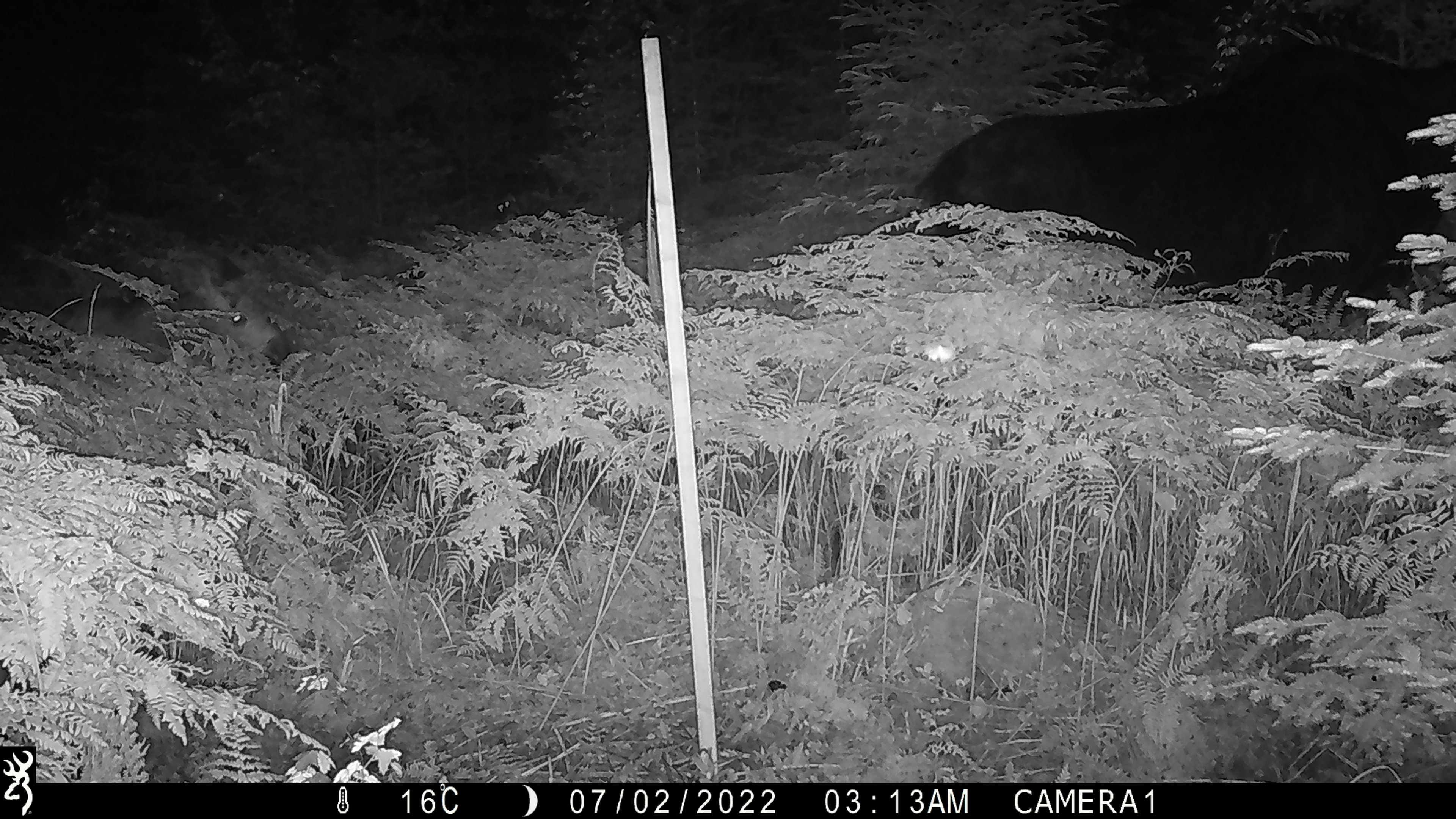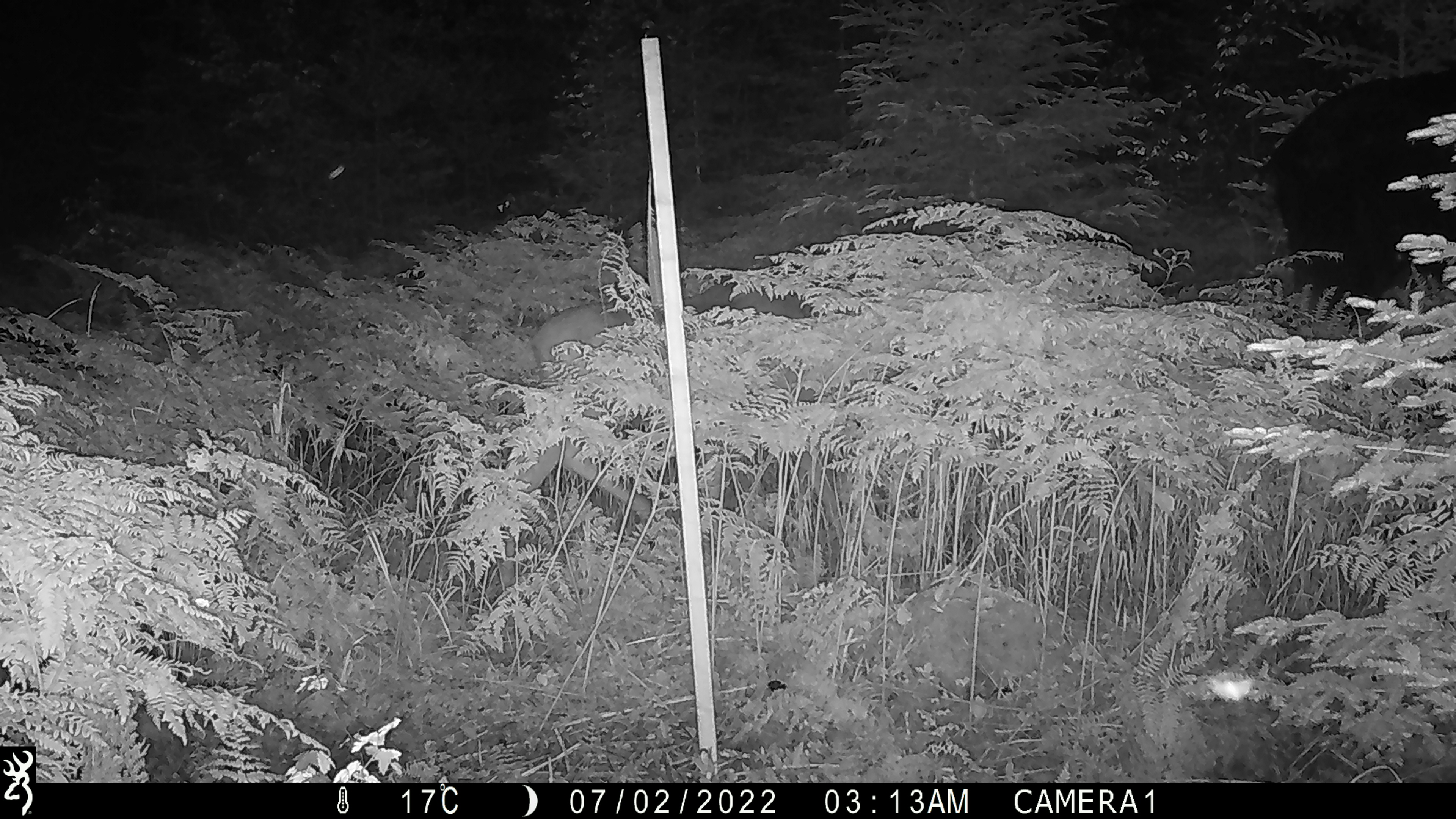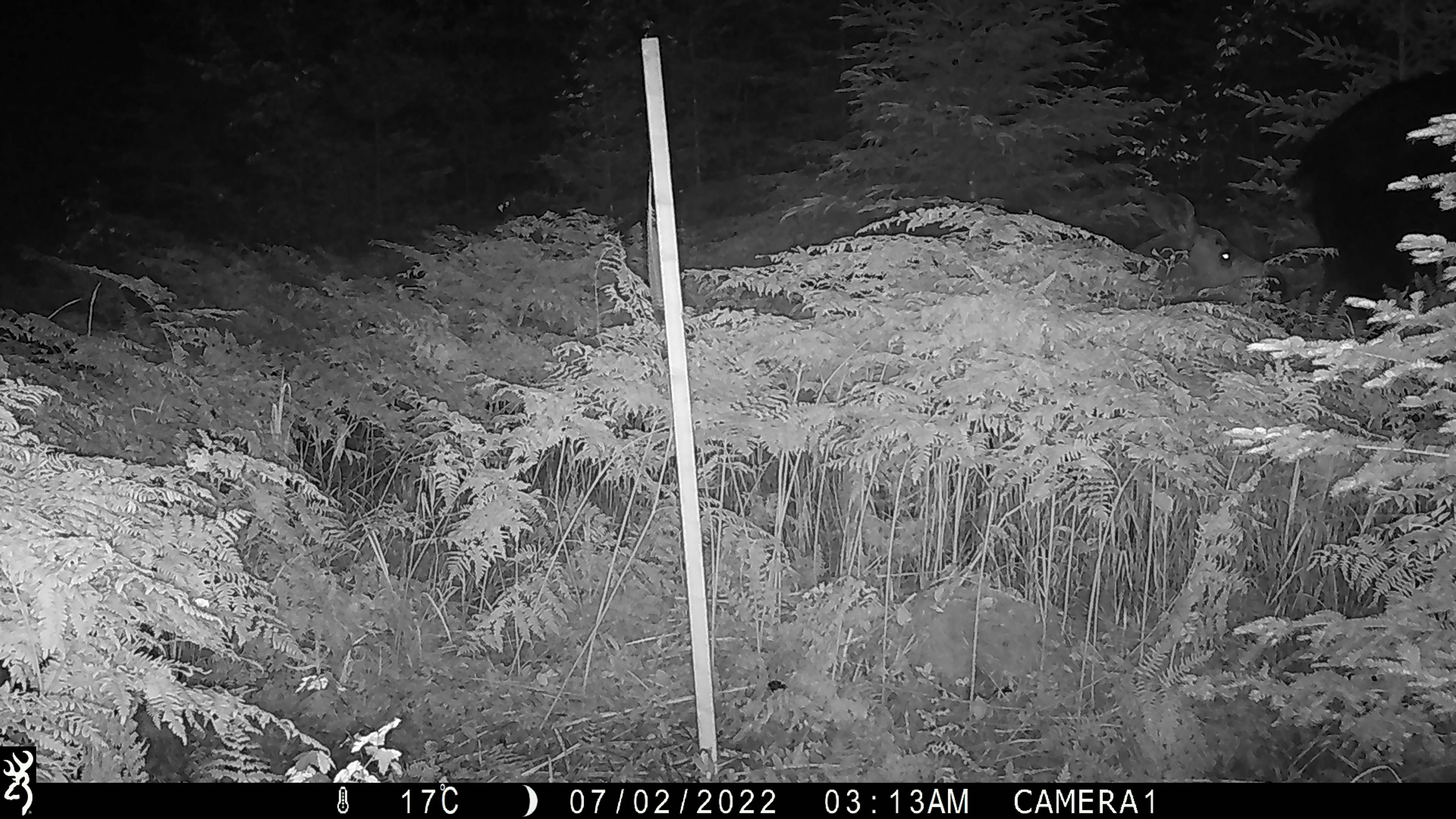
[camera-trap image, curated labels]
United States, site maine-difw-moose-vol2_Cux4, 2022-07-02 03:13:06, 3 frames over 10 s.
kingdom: Animalia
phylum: Chordata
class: Mammalia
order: Artiodactyla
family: Cervidae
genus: Alces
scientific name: Alces alces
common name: moose